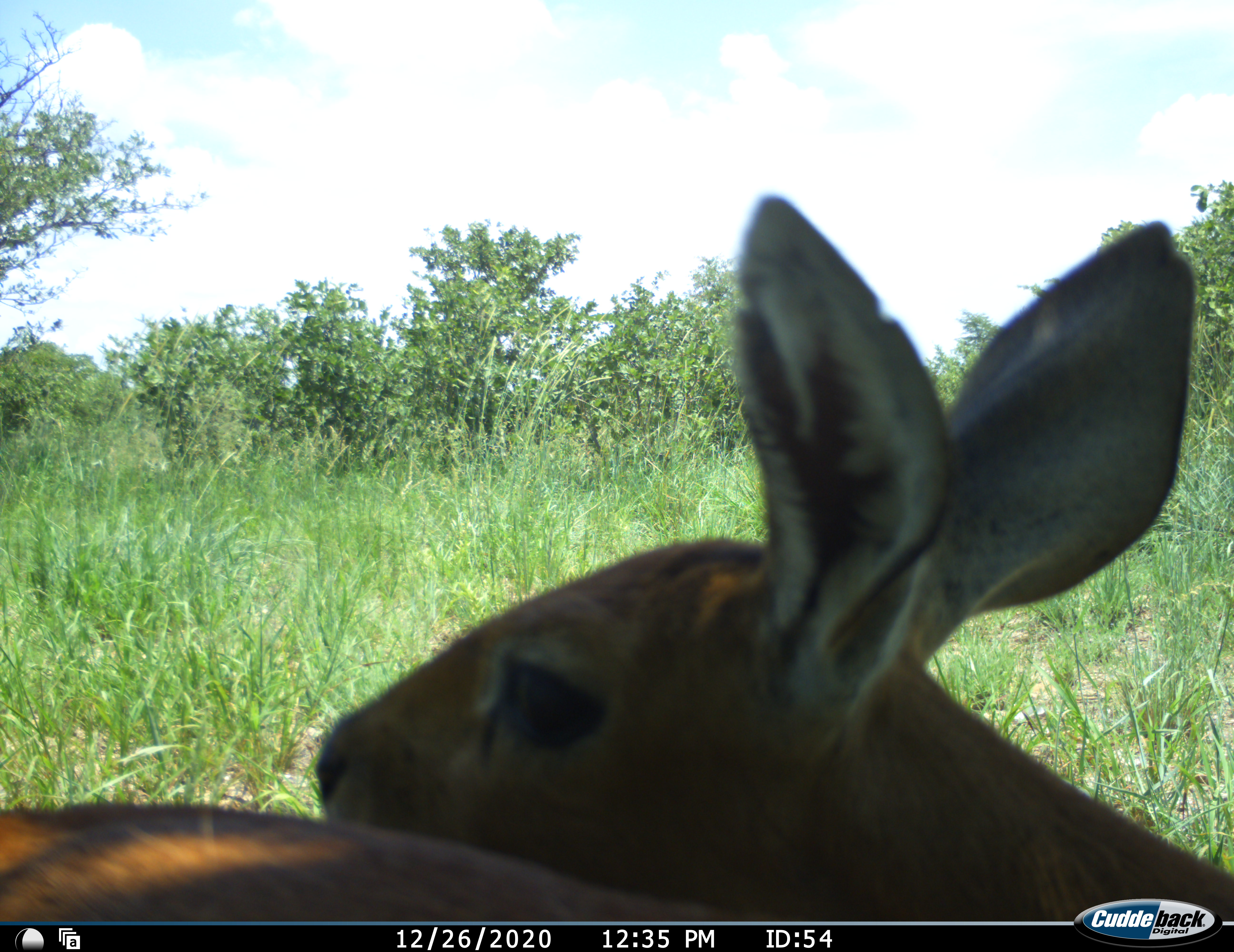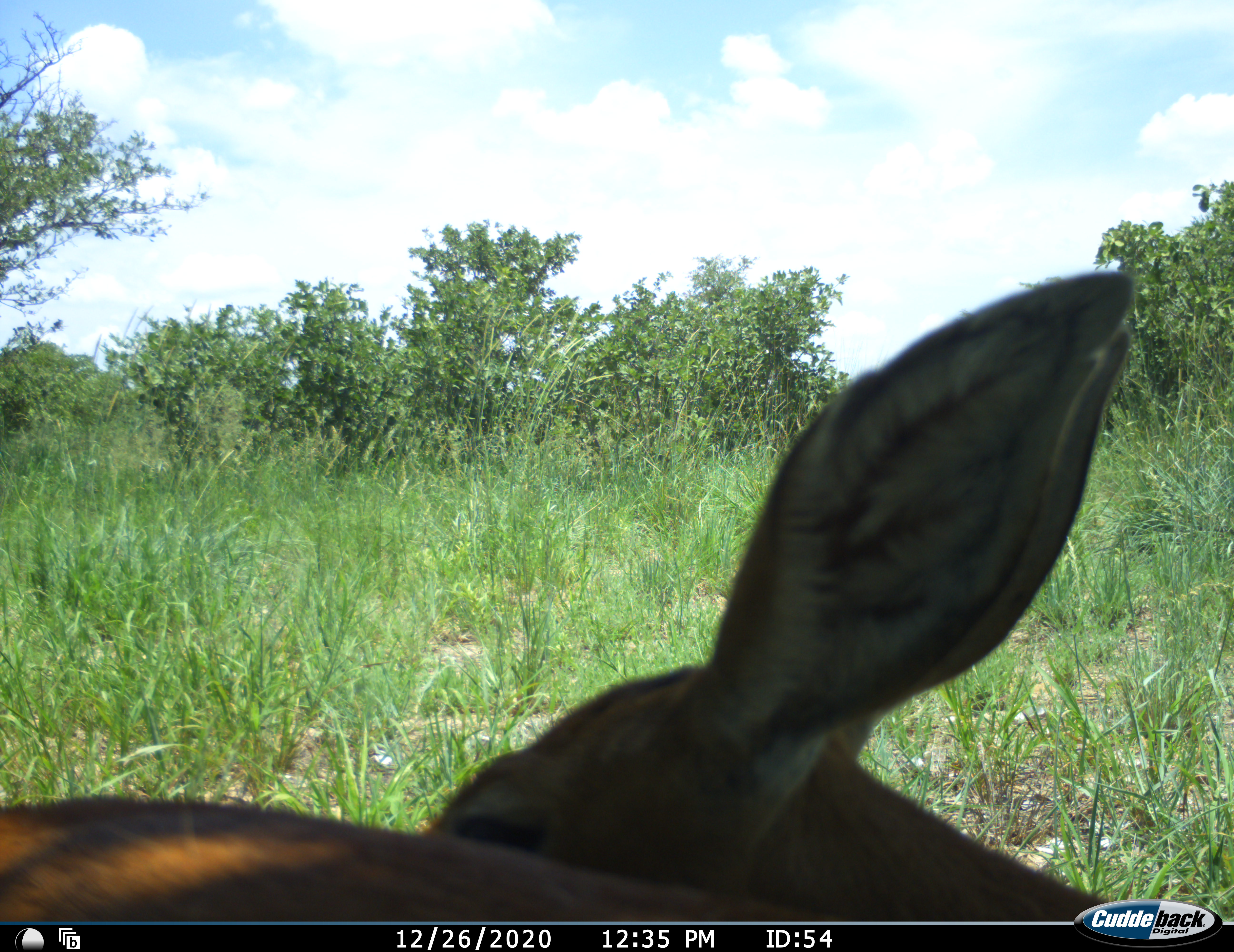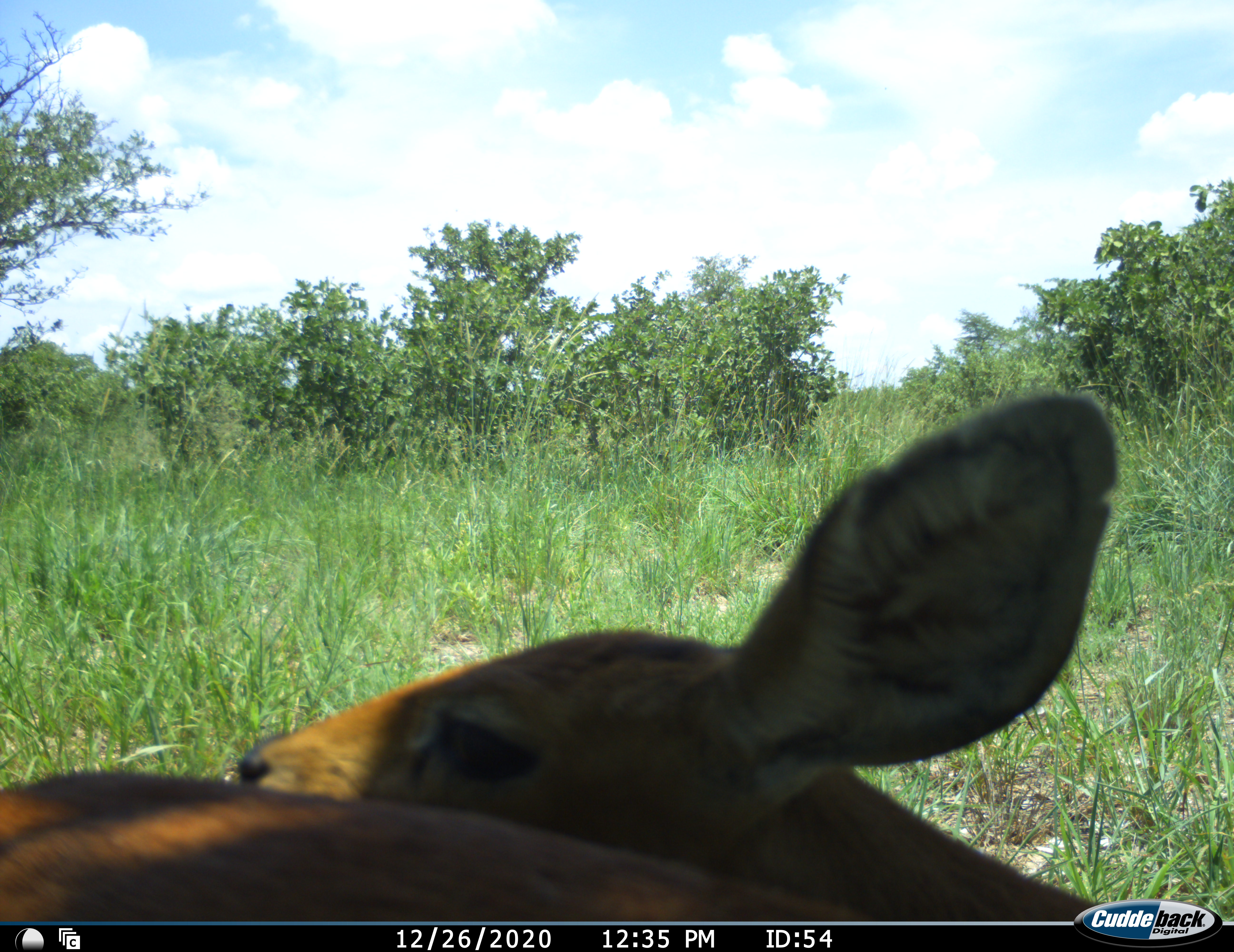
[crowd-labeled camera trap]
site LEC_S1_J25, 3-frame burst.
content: unidentified animal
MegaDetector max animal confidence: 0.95